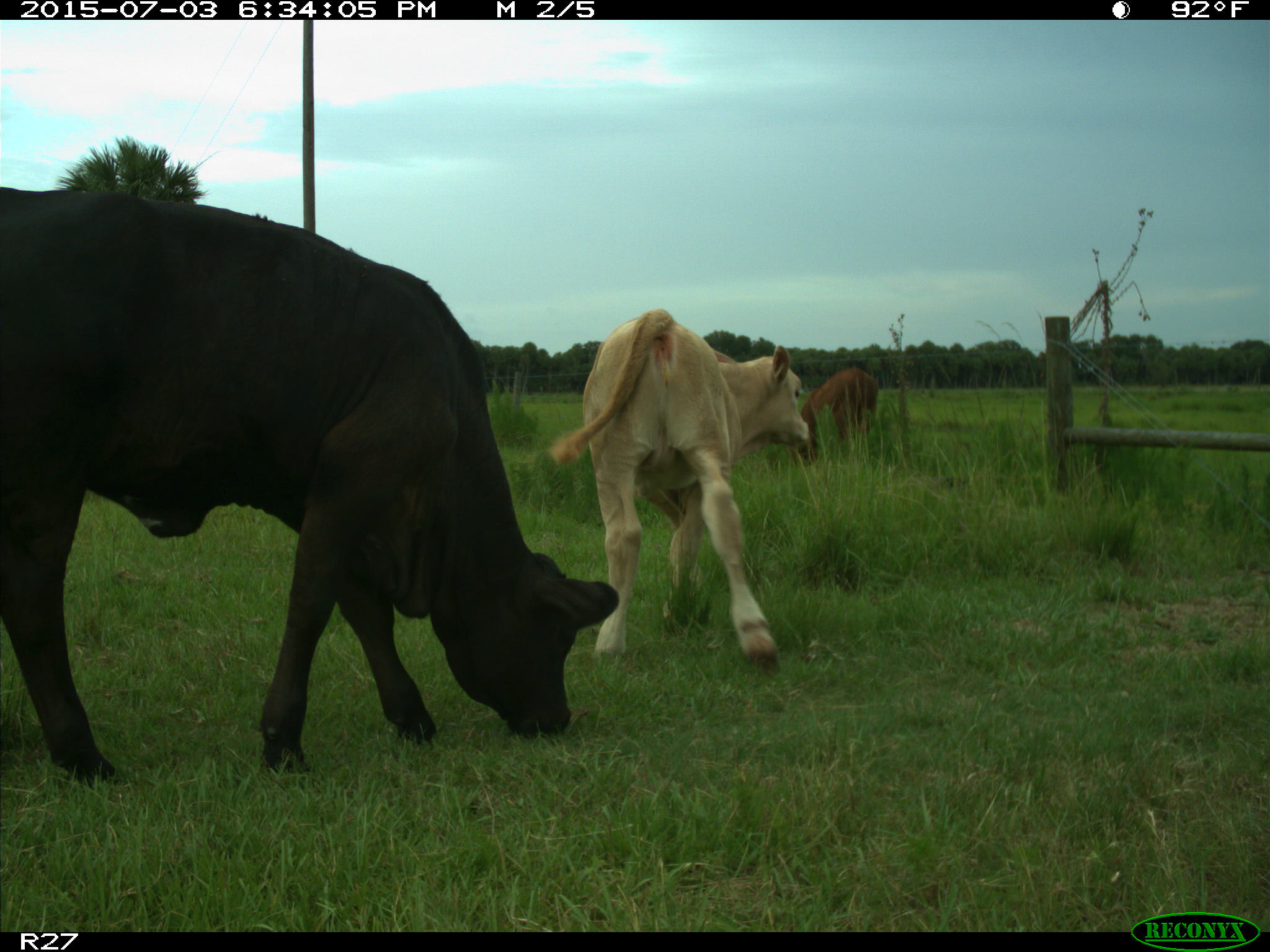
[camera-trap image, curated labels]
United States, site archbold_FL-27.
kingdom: Animalia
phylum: Chordata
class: Mammalia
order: Artiodactyla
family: Bovidae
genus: Bos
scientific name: Bos taurus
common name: domestic cow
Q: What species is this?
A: Bos taurus (domestic cow).